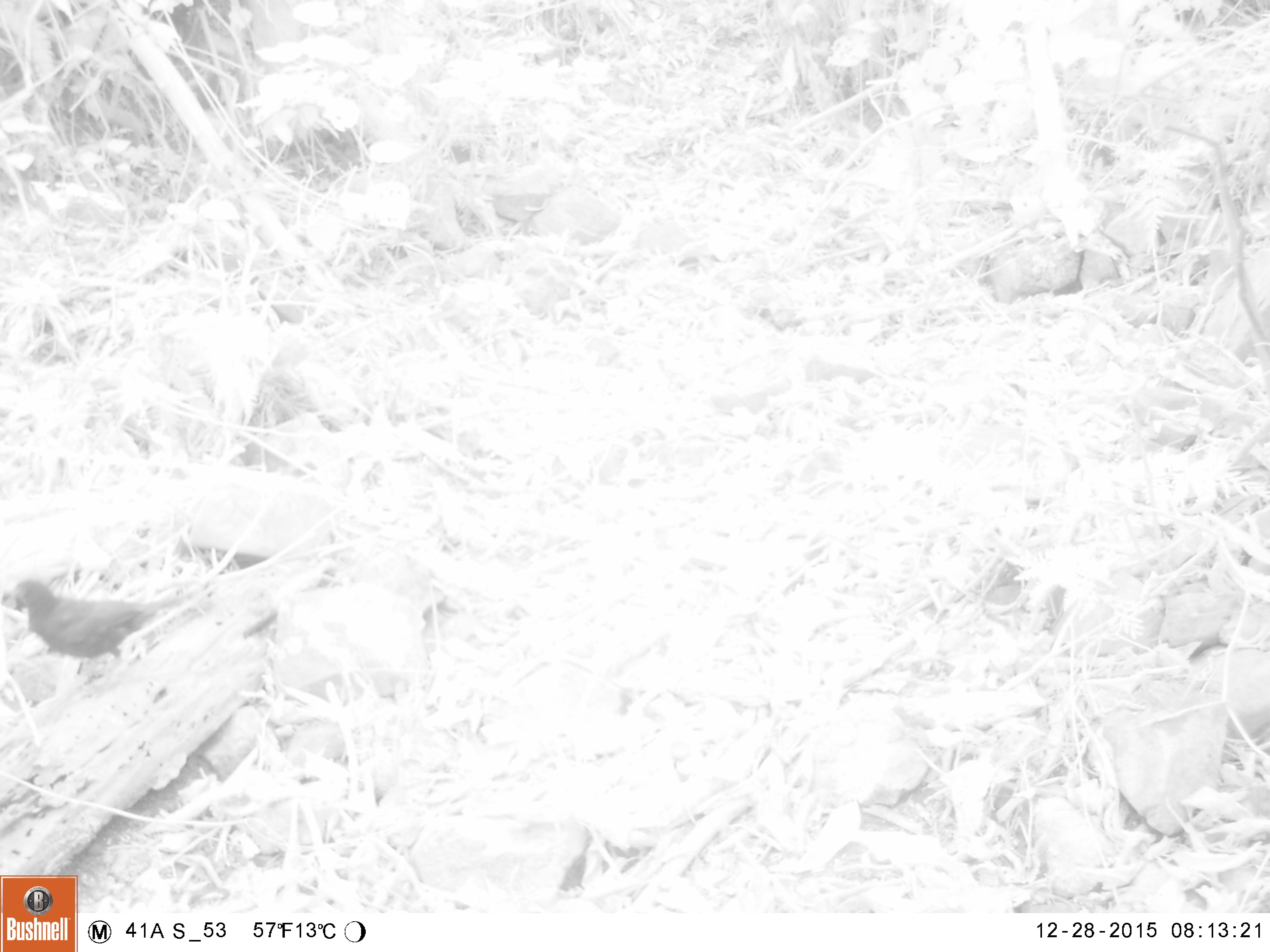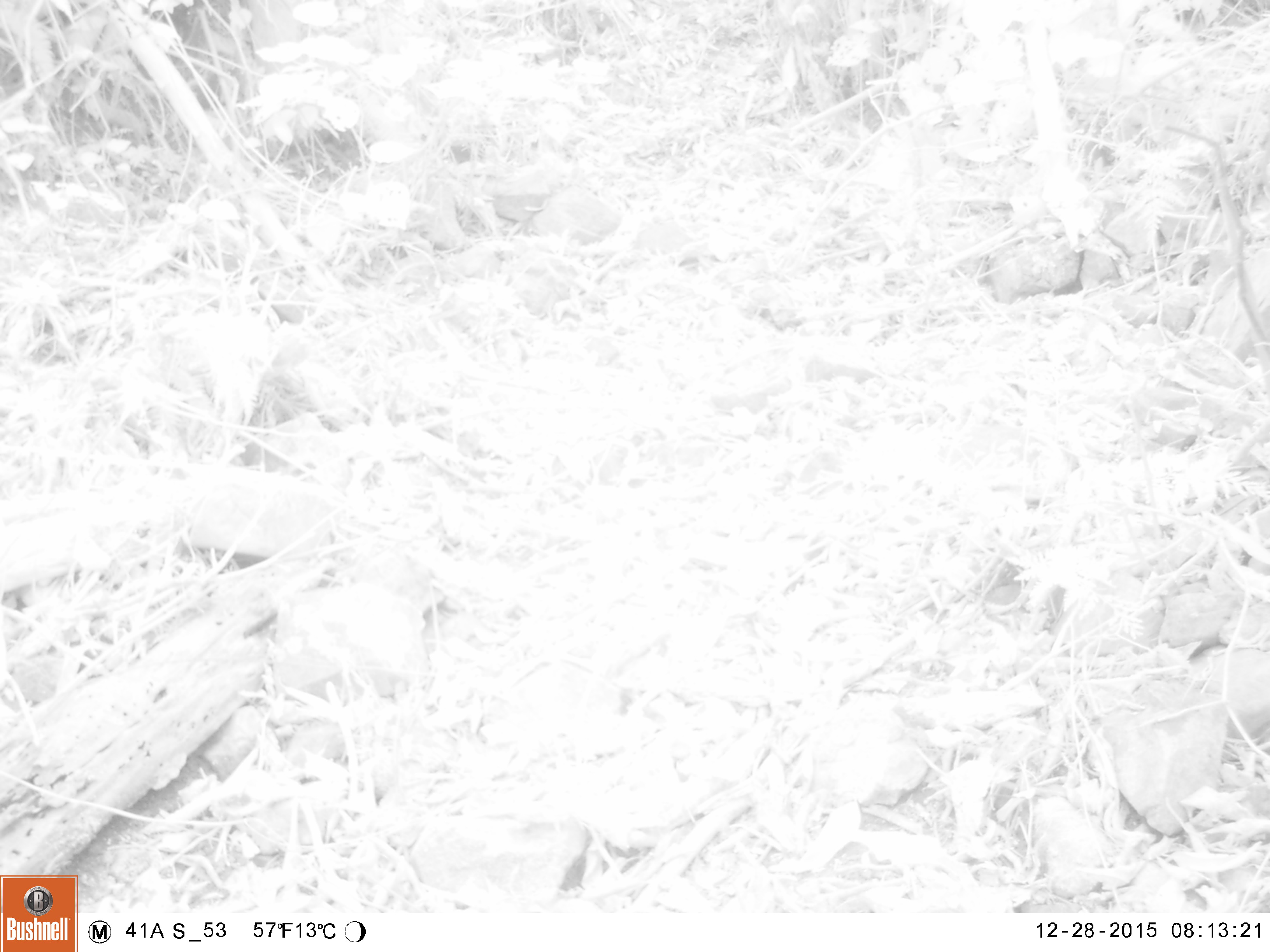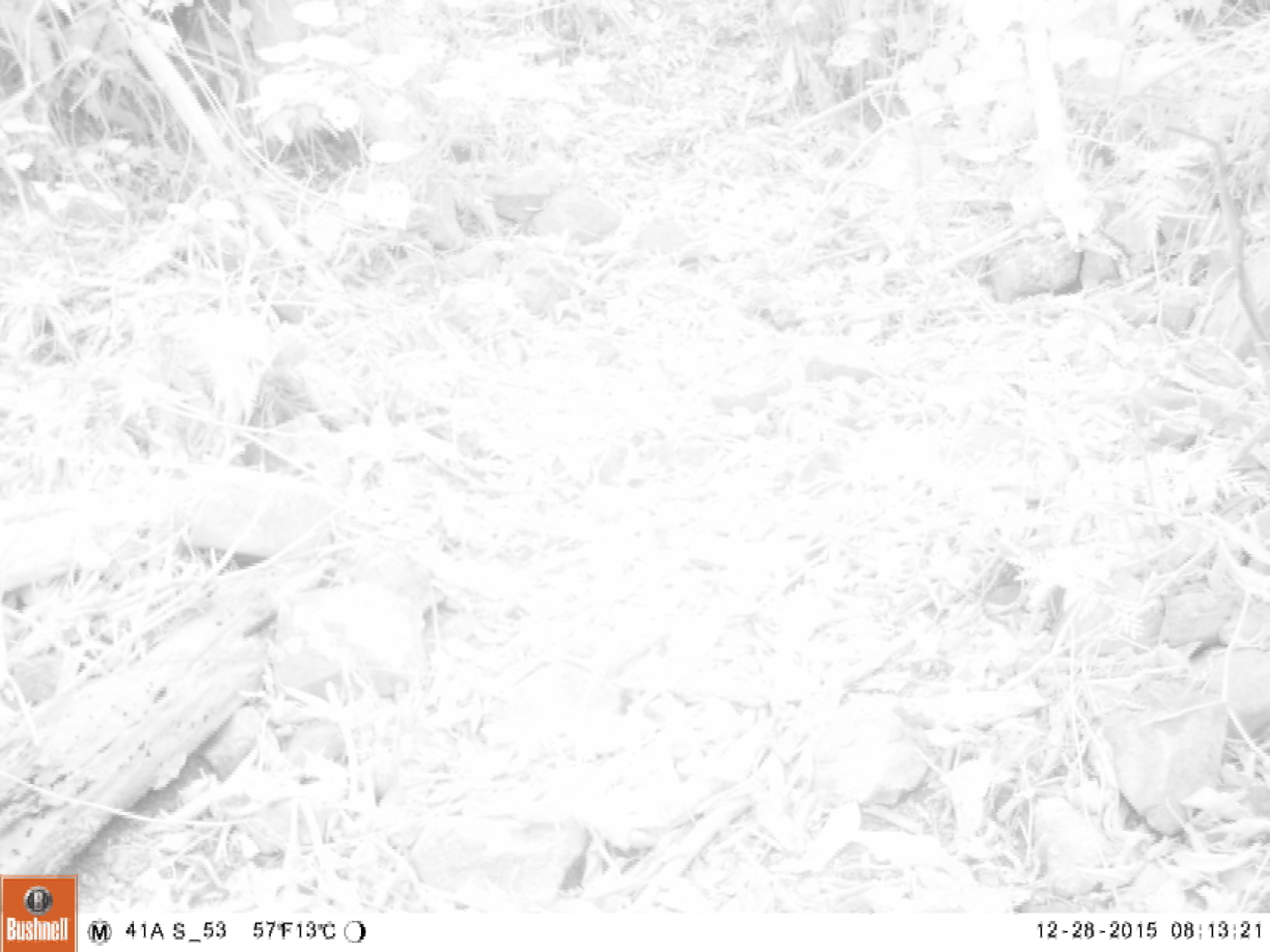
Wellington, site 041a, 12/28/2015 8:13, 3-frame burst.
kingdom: Animalia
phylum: Chordata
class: Aves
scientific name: Aves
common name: bird